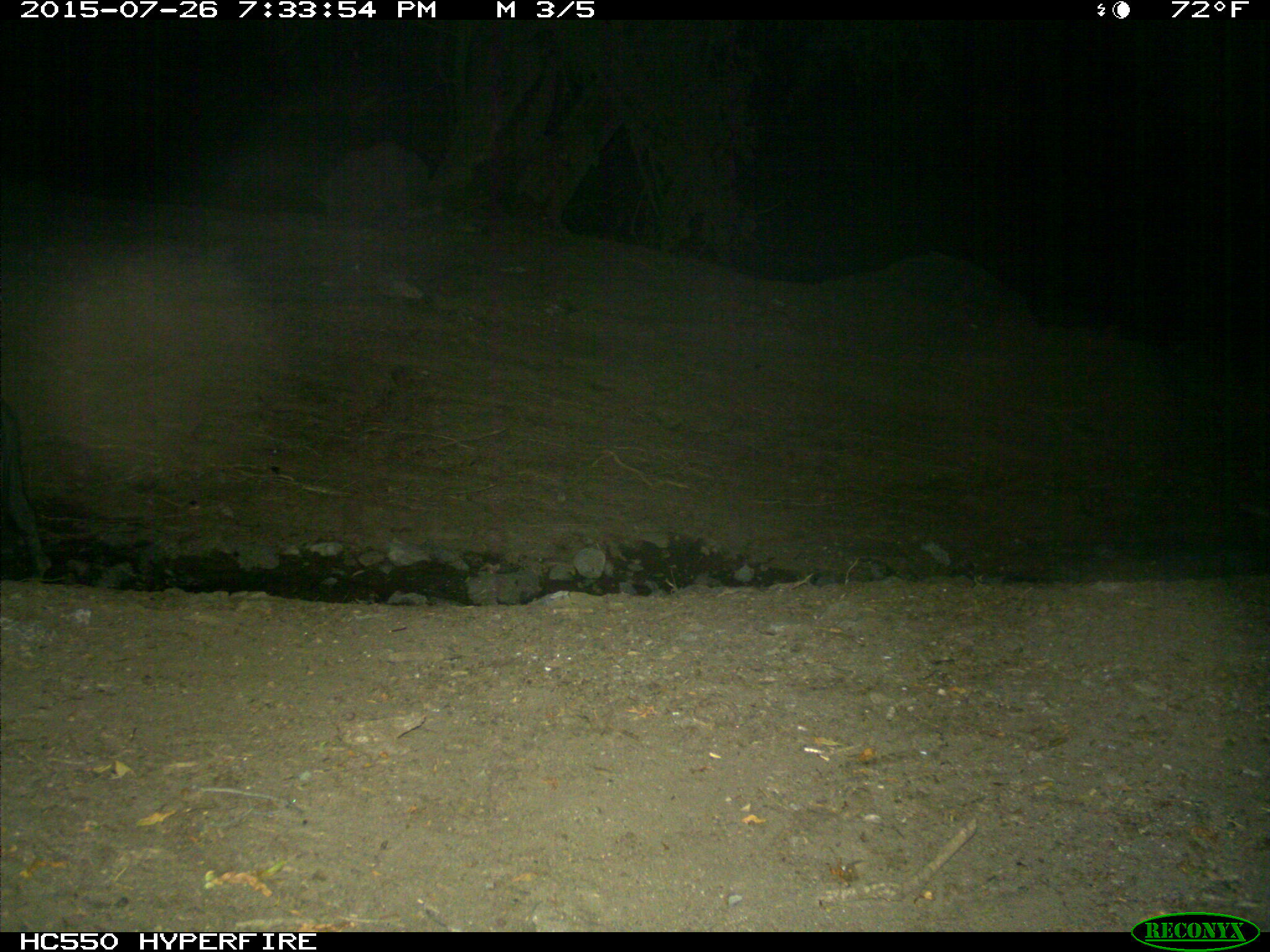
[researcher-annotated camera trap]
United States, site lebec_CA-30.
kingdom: Animalia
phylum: Chordata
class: Mammalia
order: Artiodactyla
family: Suidae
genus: Sus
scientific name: Sus scrofa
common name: wild boar